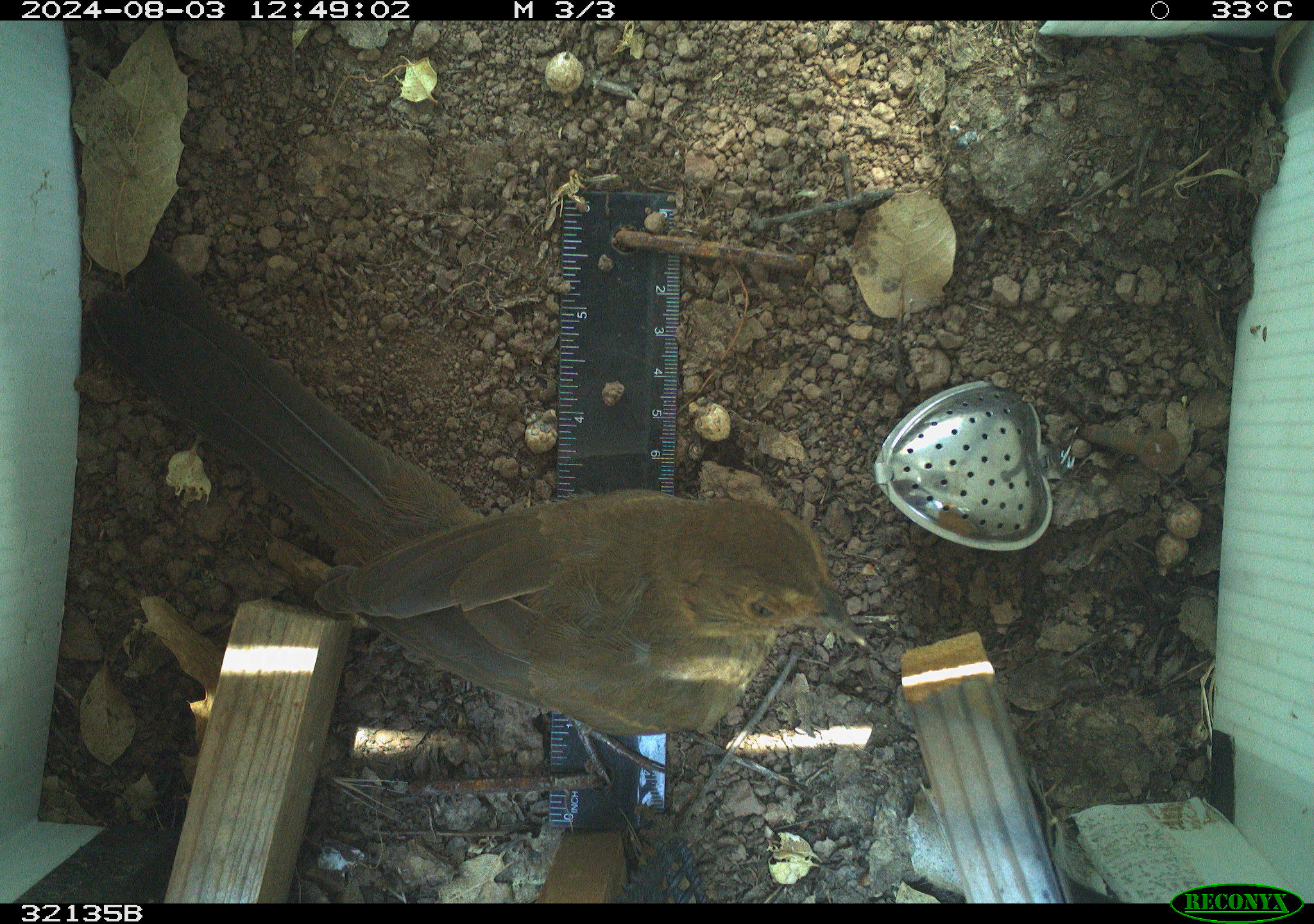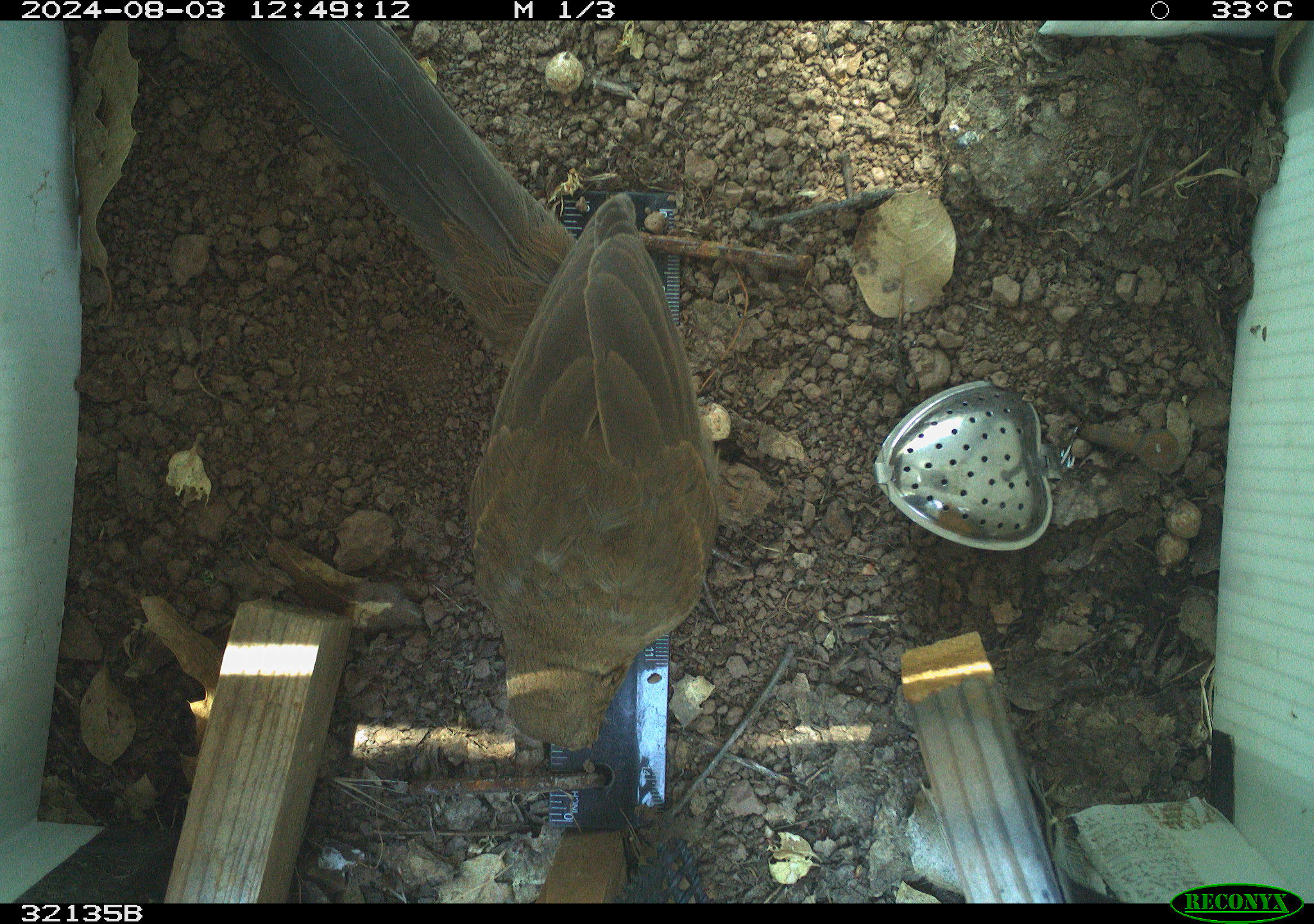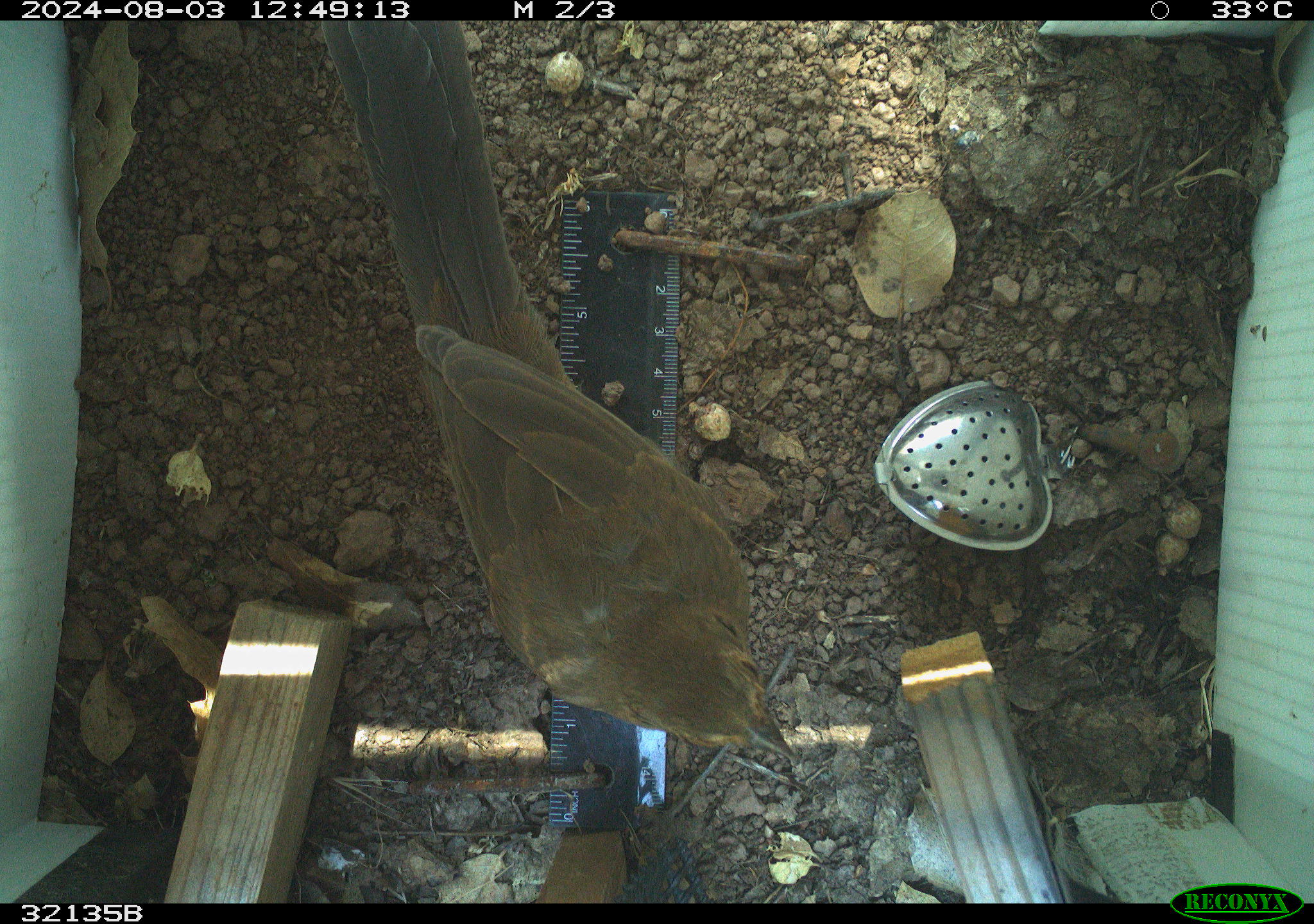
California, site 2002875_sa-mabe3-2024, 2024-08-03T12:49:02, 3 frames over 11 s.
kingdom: Animalia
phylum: Chordata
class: Aves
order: Passeriformes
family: Passerellidae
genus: Melozone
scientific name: Melozone crissalis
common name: california towhee